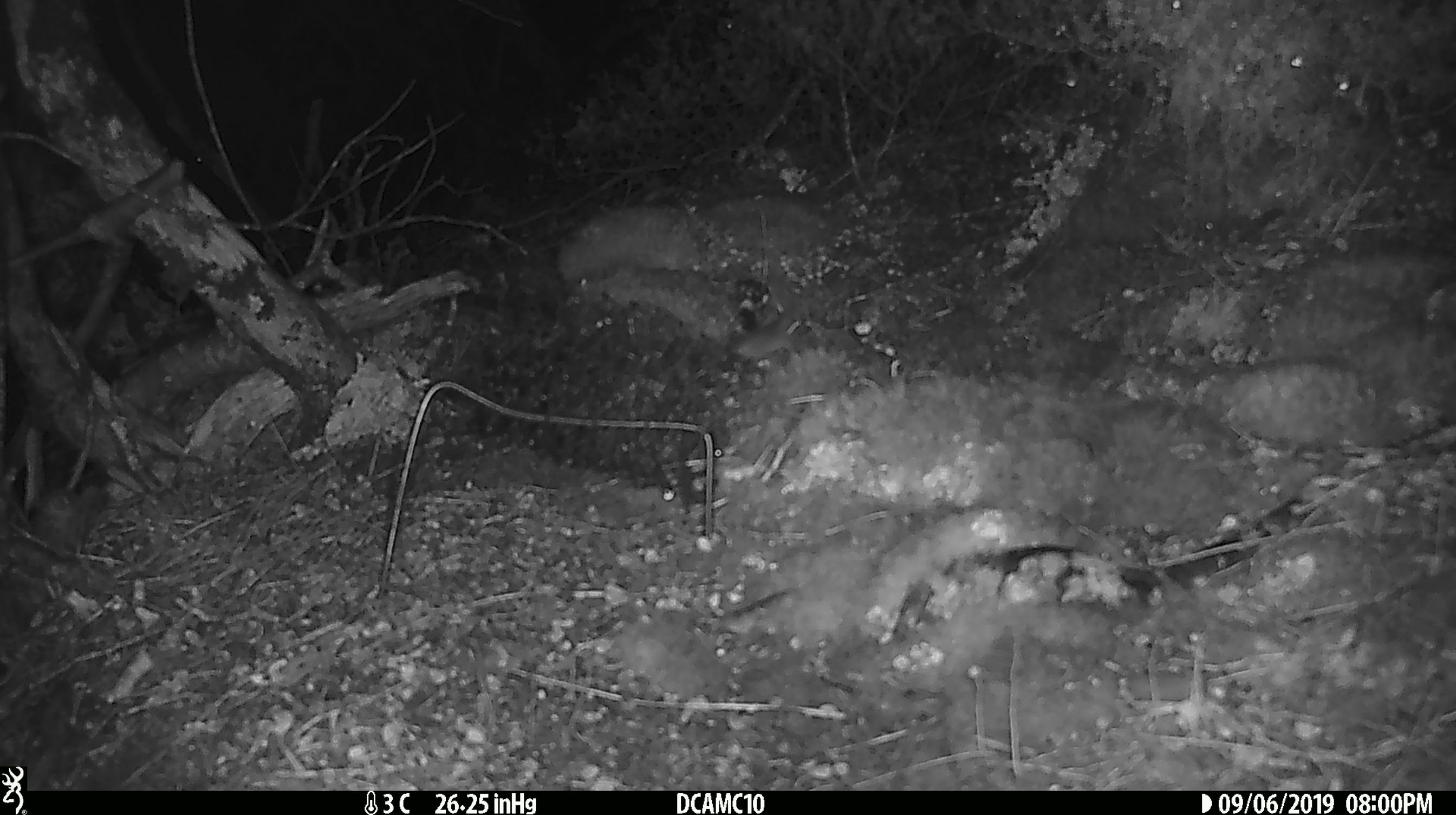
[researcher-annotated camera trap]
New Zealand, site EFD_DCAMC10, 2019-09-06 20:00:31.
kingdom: Animalia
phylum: Chordata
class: Mammalia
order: Rodentia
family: Muridae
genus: Mus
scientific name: Mus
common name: mouse